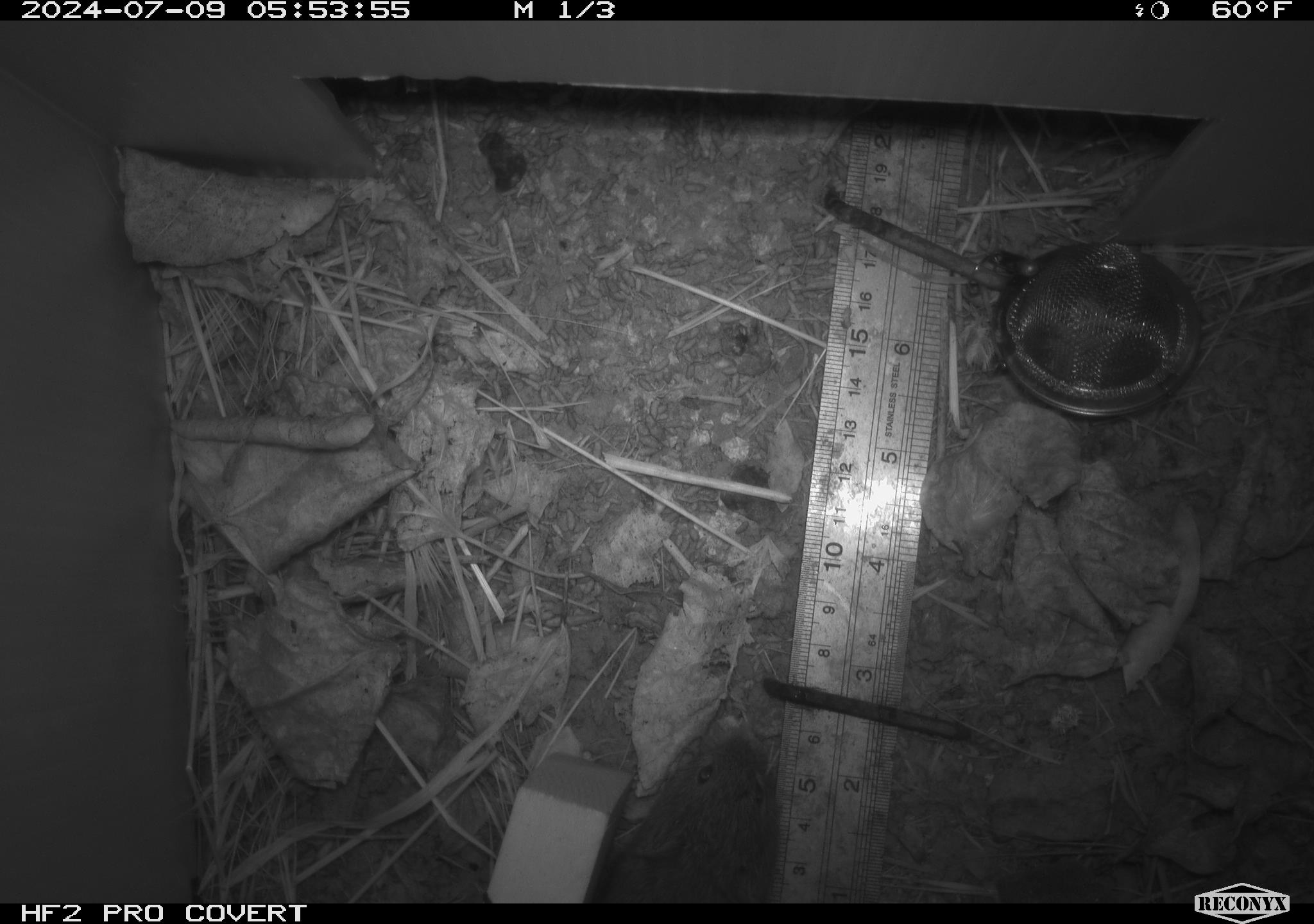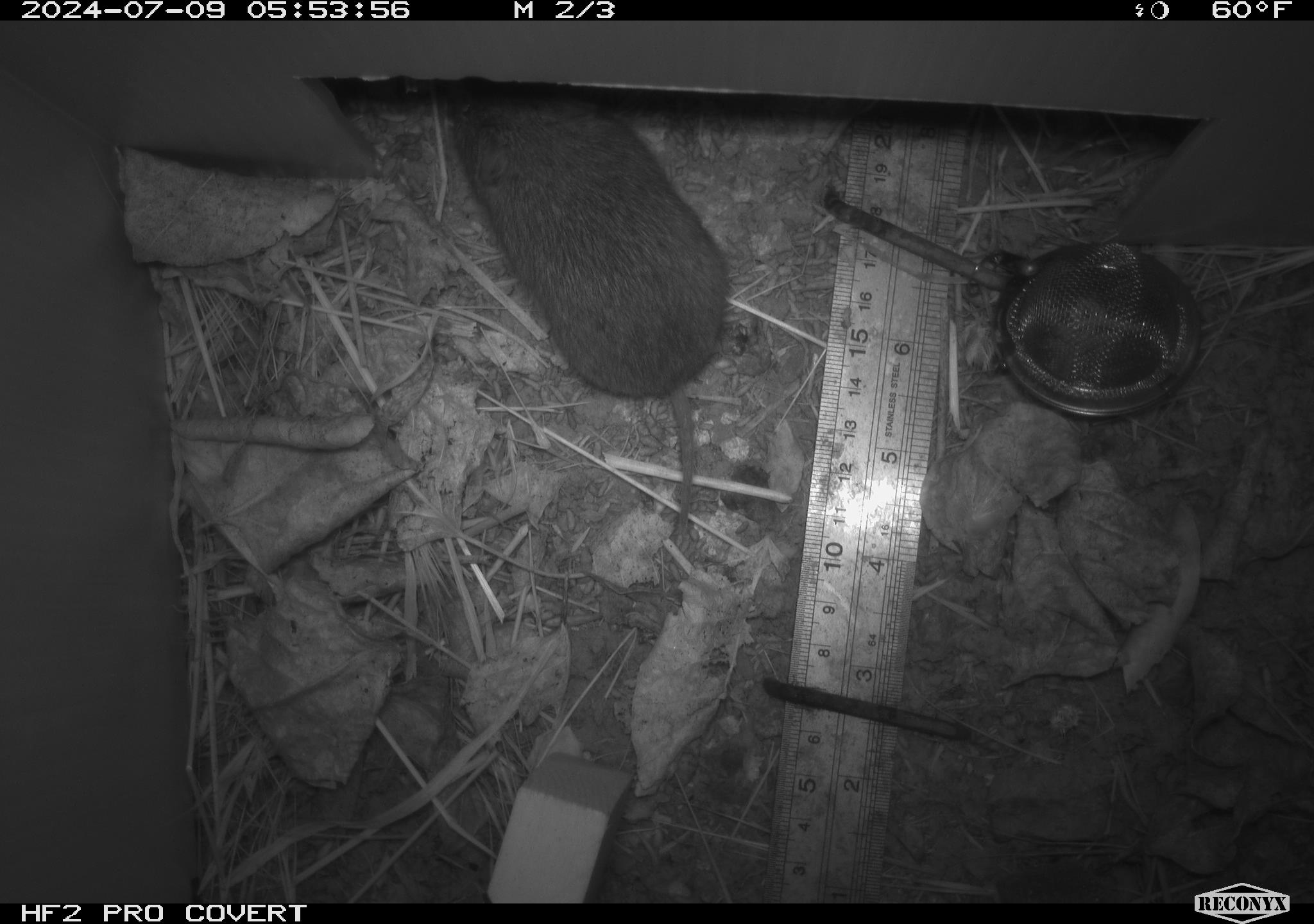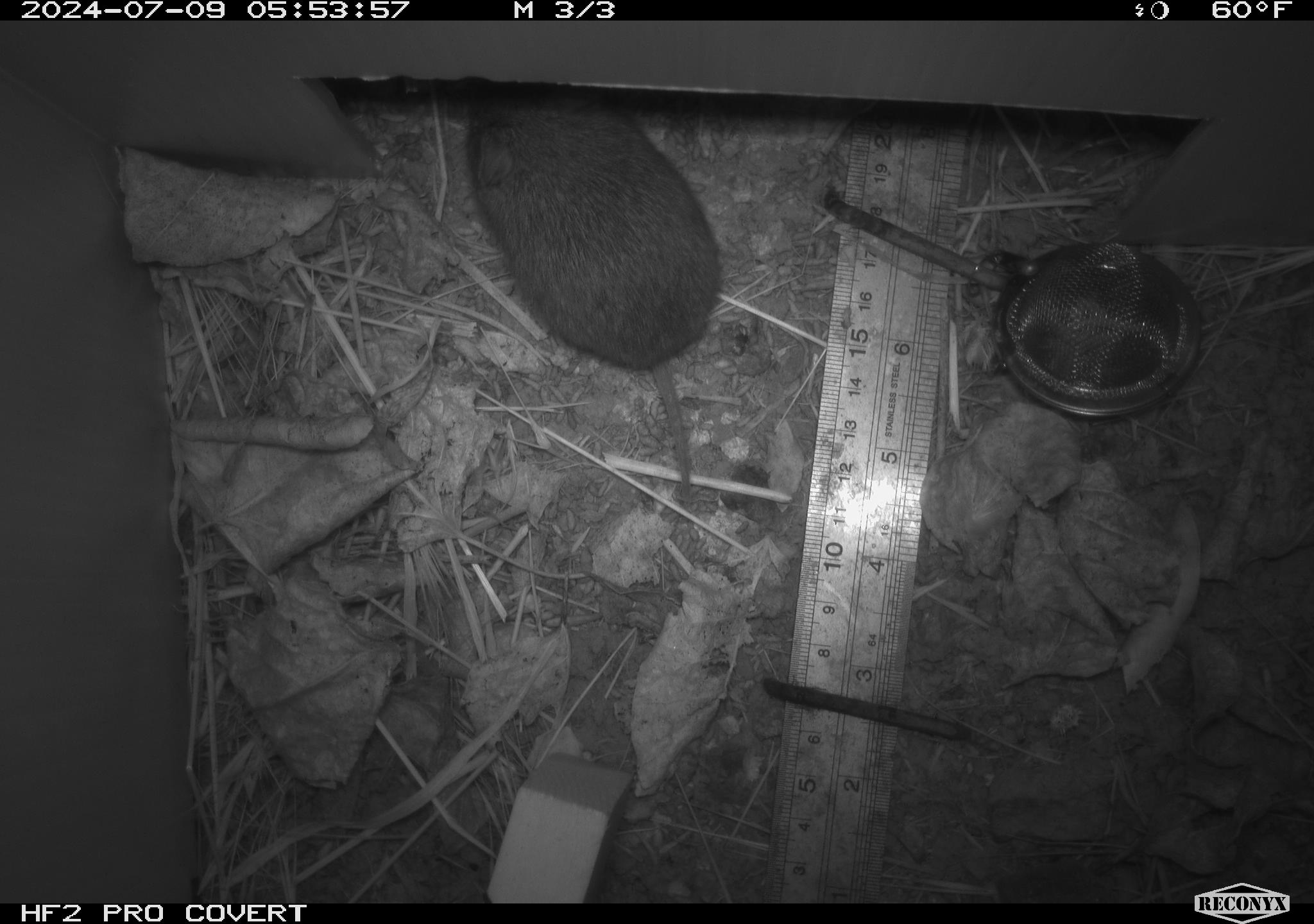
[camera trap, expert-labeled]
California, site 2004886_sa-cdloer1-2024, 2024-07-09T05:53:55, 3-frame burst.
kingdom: Animalia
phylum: Chordata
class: Mammalia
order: Rodentia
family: Cricetidae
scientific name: Arvicolinae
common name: voles, lemmings, and muskrats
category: arvicolinae subfamily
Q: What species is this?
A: Arvicolinae subfamily (voles, lemmings, and muskrats) (Arvicolinae).